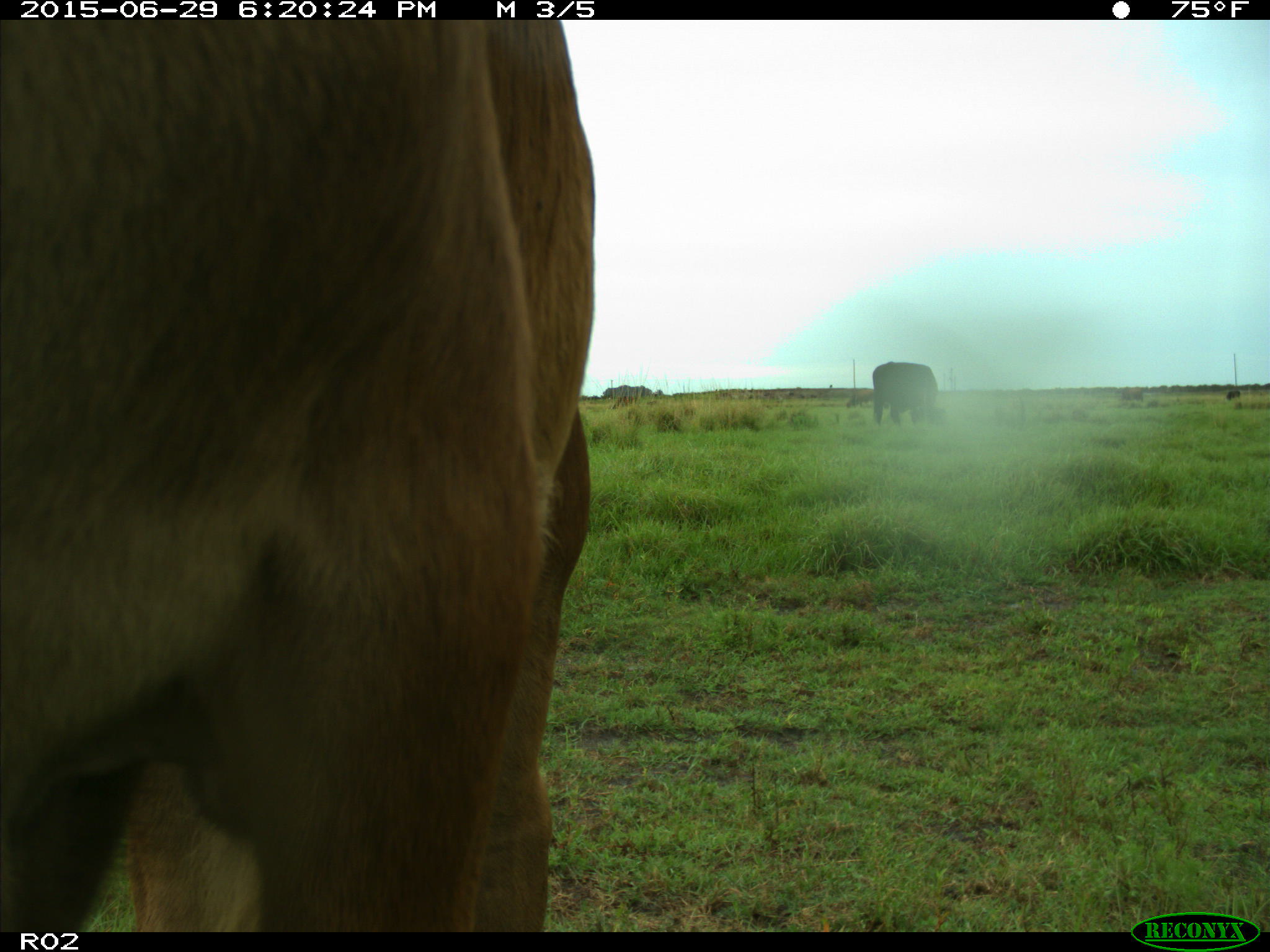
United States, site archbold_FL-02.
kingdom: Animalia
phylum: Chordata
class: Mammalia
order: Artiodactyla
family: Bovidae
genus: Bos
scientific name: Bos taurus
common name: domestic cow